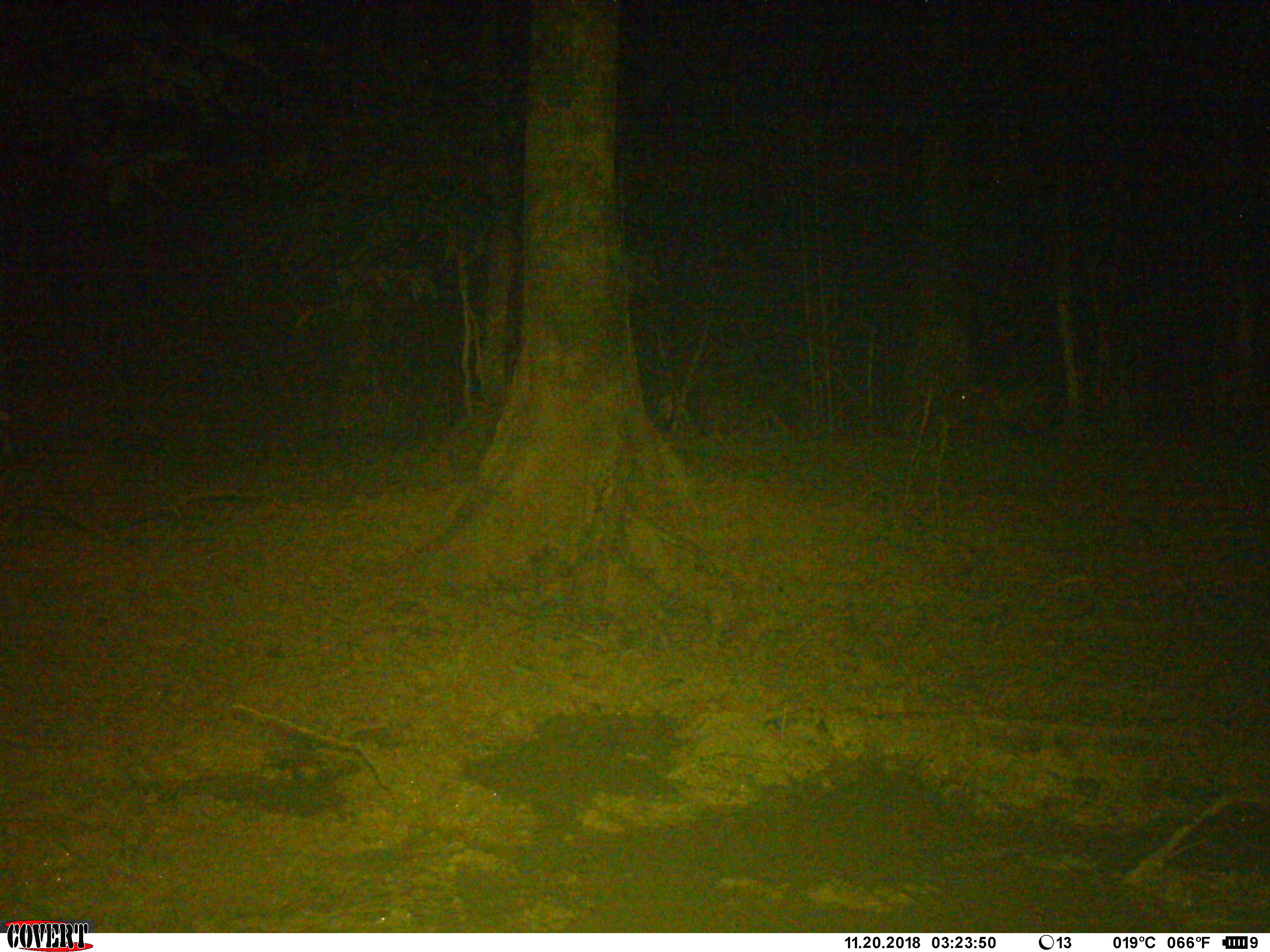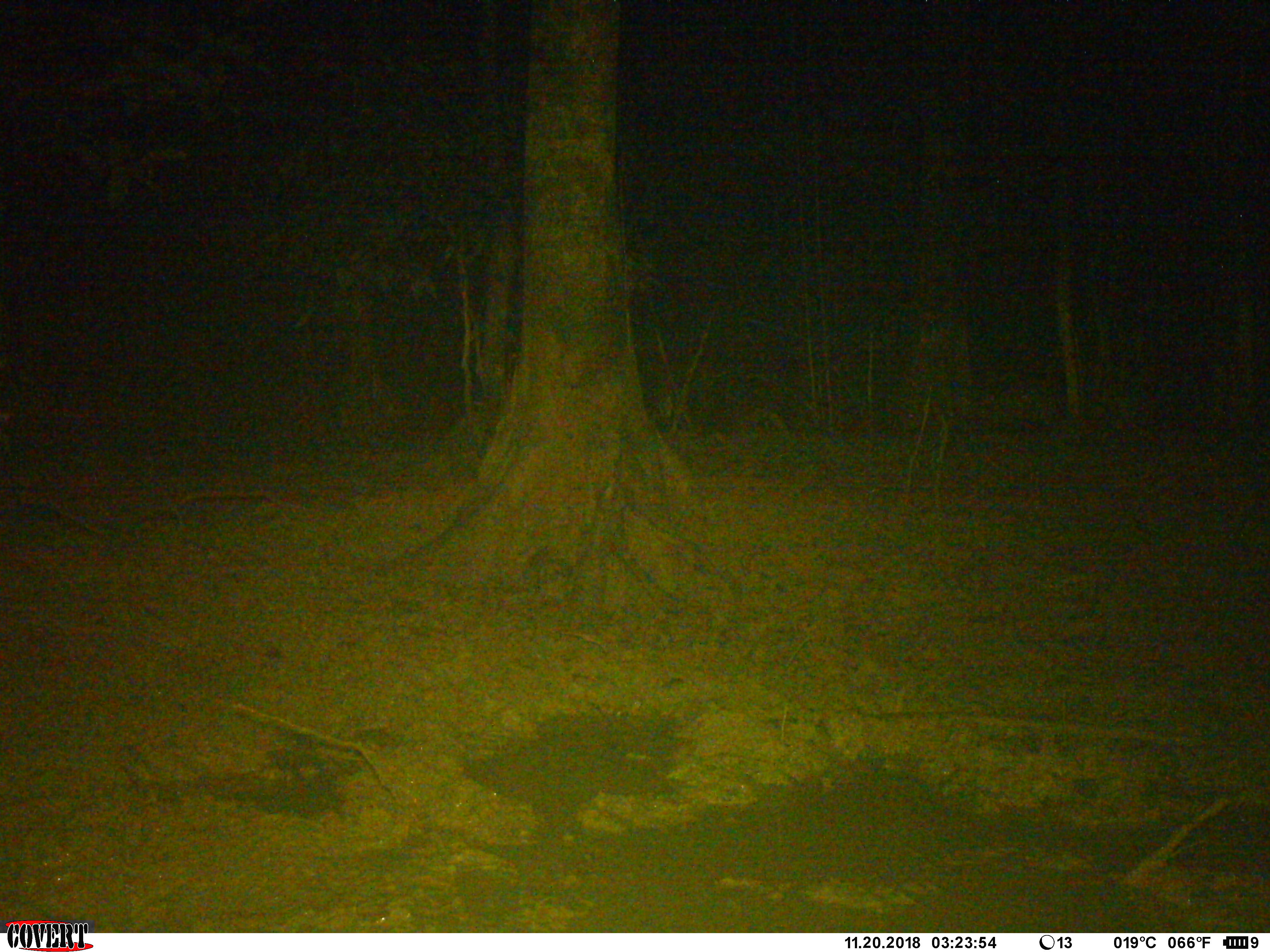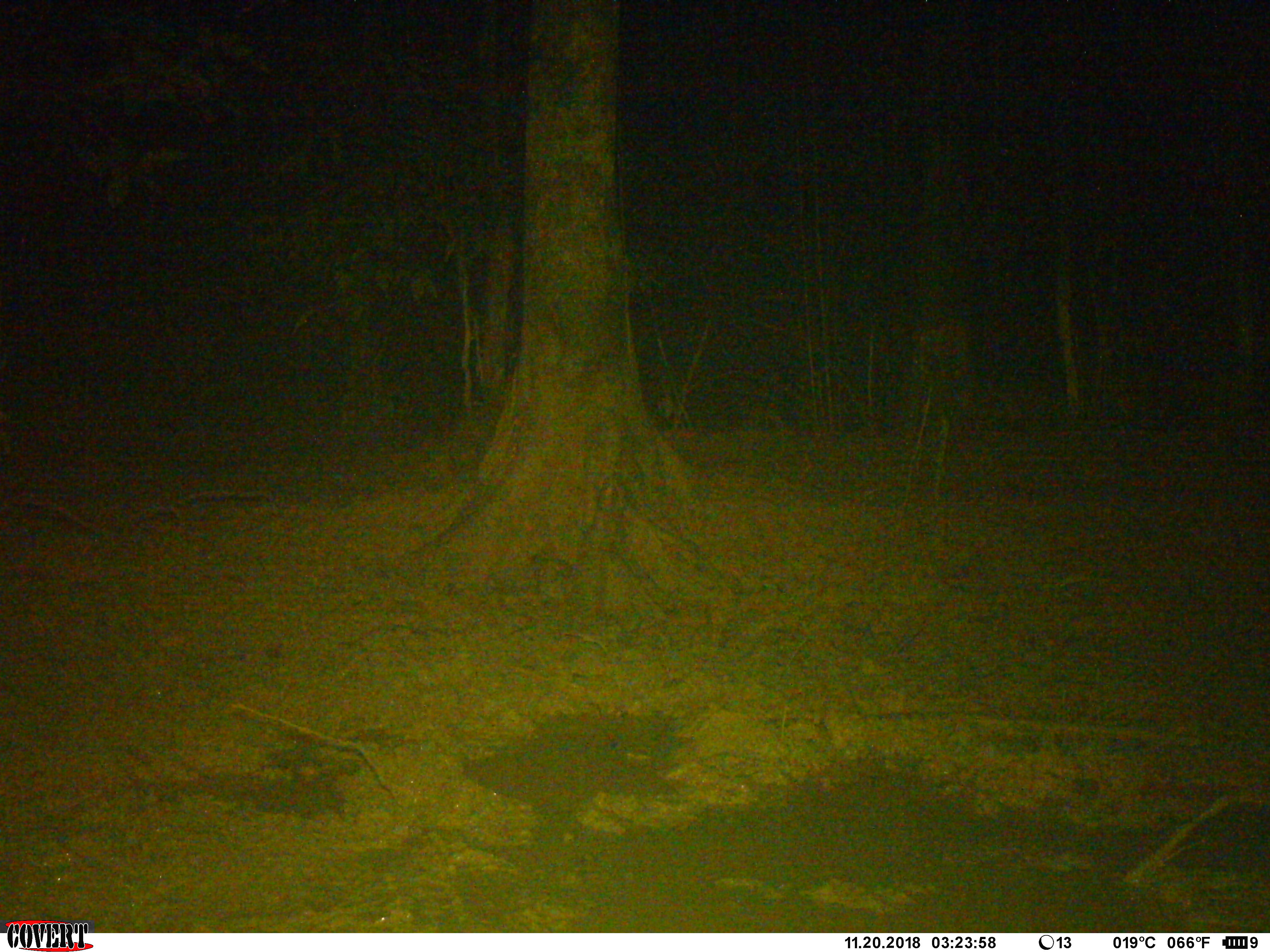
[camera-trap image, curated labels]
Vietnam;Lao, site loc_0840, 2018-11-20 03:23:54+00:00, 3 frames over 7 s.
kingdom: Animalia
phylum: Chordata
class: Mammalia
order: Artiodactyla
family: Suidae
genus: Sus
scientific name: Sus scrofa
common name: eurasian wild pig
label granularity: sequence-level